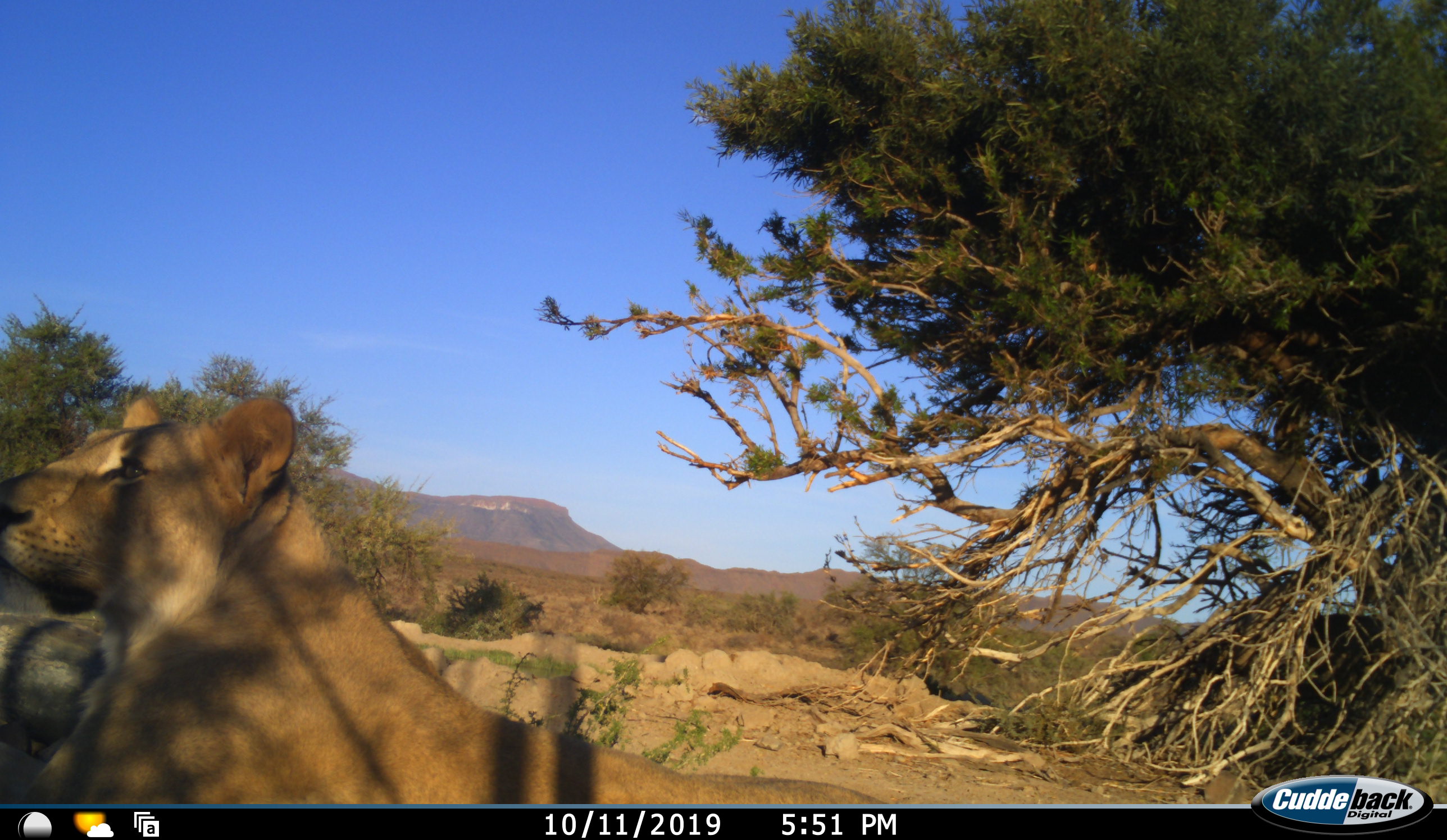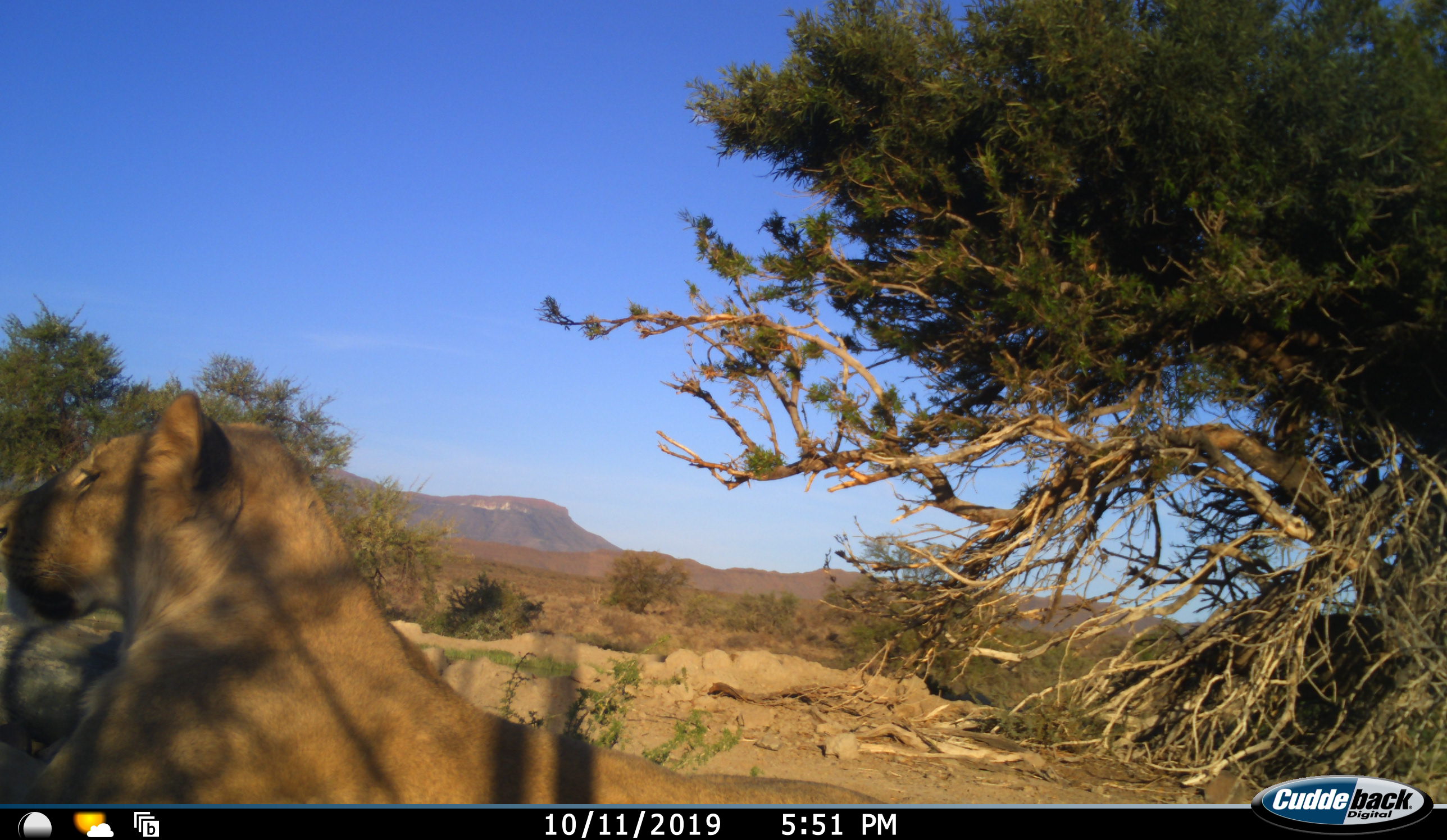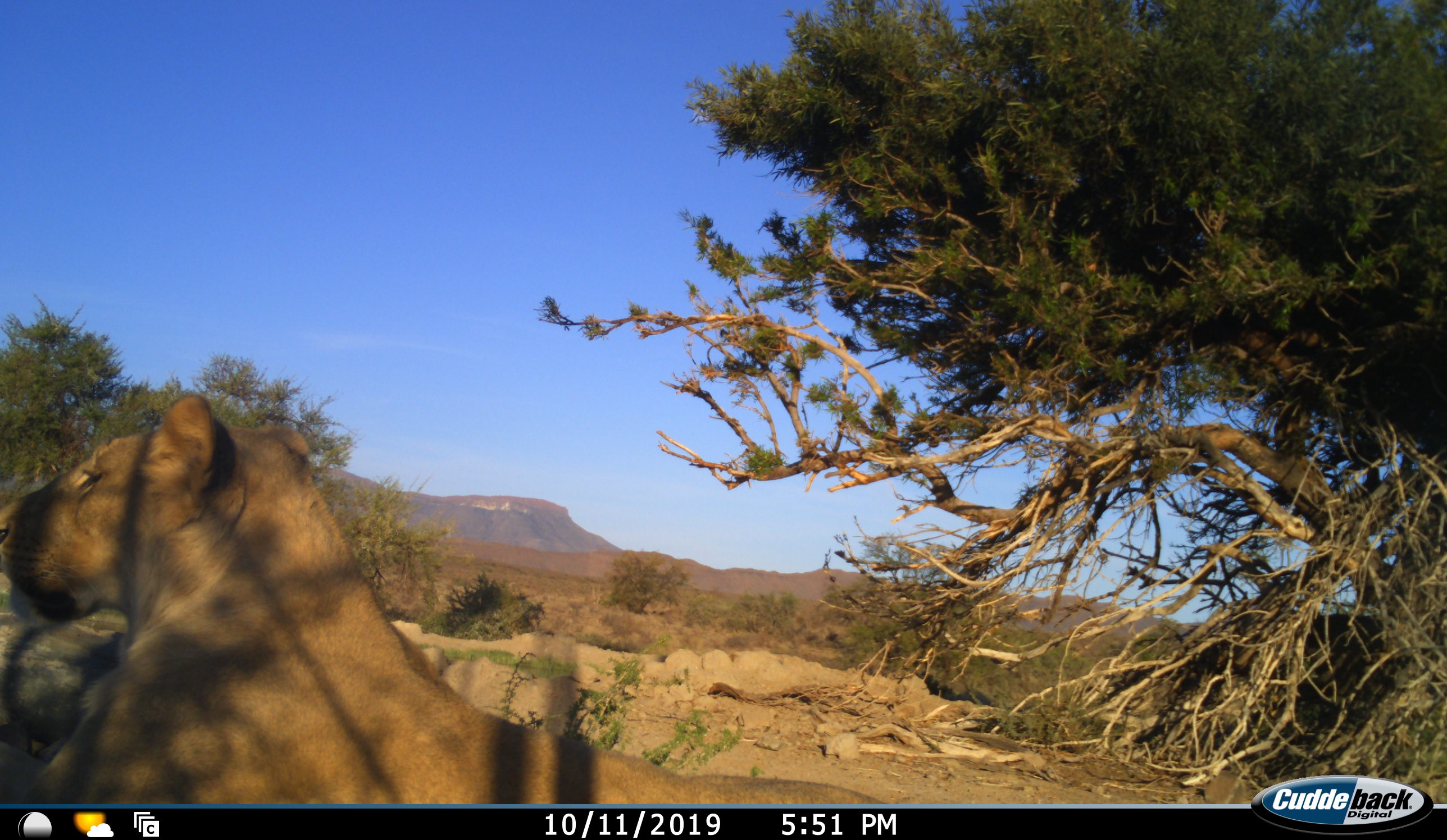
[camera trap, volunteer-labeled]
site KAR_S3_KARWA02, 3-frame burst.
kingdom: Animalia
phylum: Chordata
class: Mammalia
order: Carnivora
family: Felidae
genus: Panthera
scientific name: Panthera leo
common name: lion female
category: lionfemale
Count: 1.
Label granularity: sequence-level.